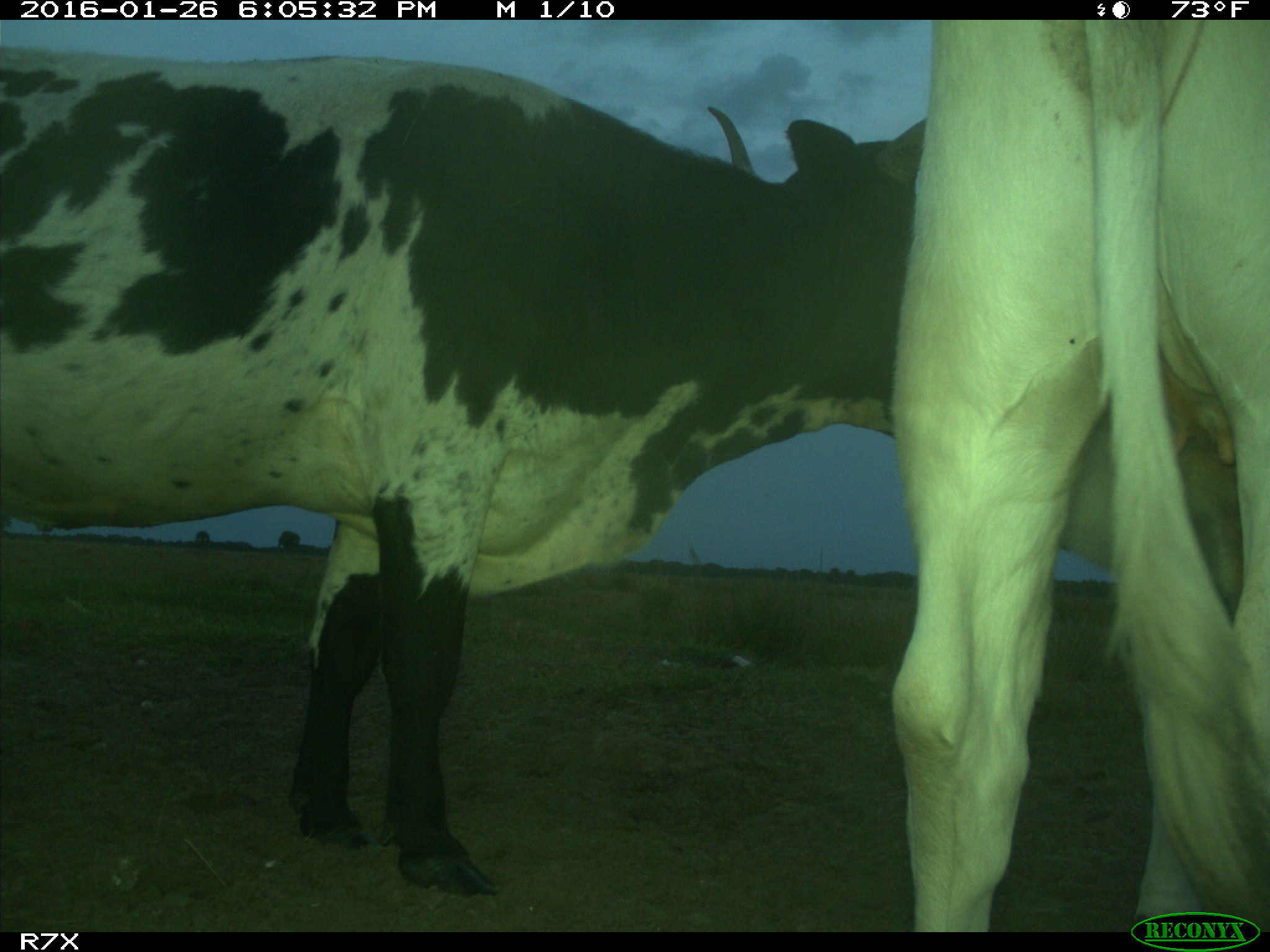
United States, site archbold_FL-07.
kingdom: Animalia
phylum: Chordata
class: Mammalia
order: Artiodactyla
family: Bovidae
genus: Bos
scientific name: Bos taurus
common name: domestic cow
Bos taurus (domestic cow).